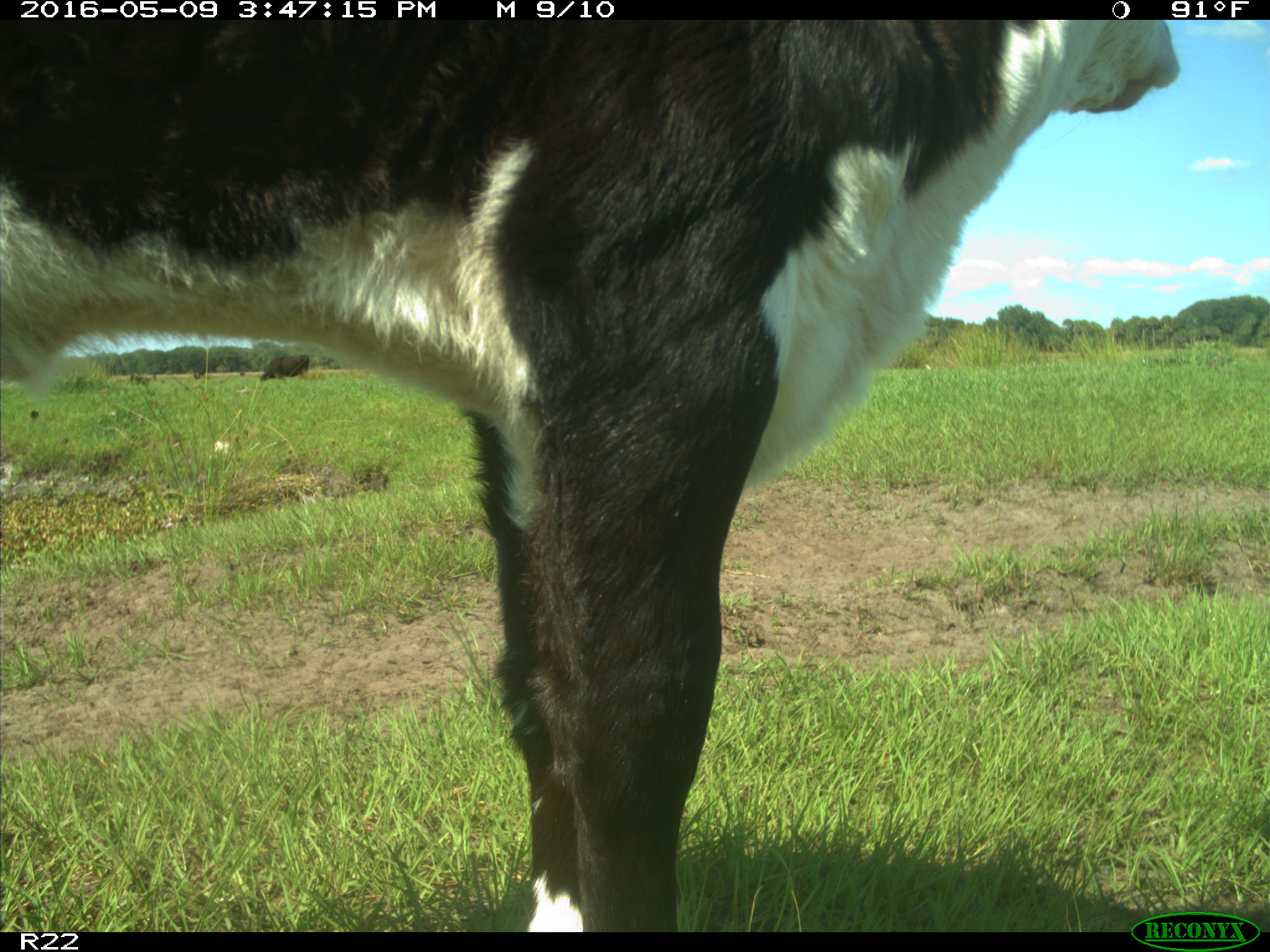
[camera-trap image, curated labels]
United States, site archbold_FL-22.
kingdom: Animalia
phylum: Chordata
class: Mammalia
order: Artiodactyla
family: Bovidae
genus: Bos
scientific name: Bos taurus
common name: domestic cow